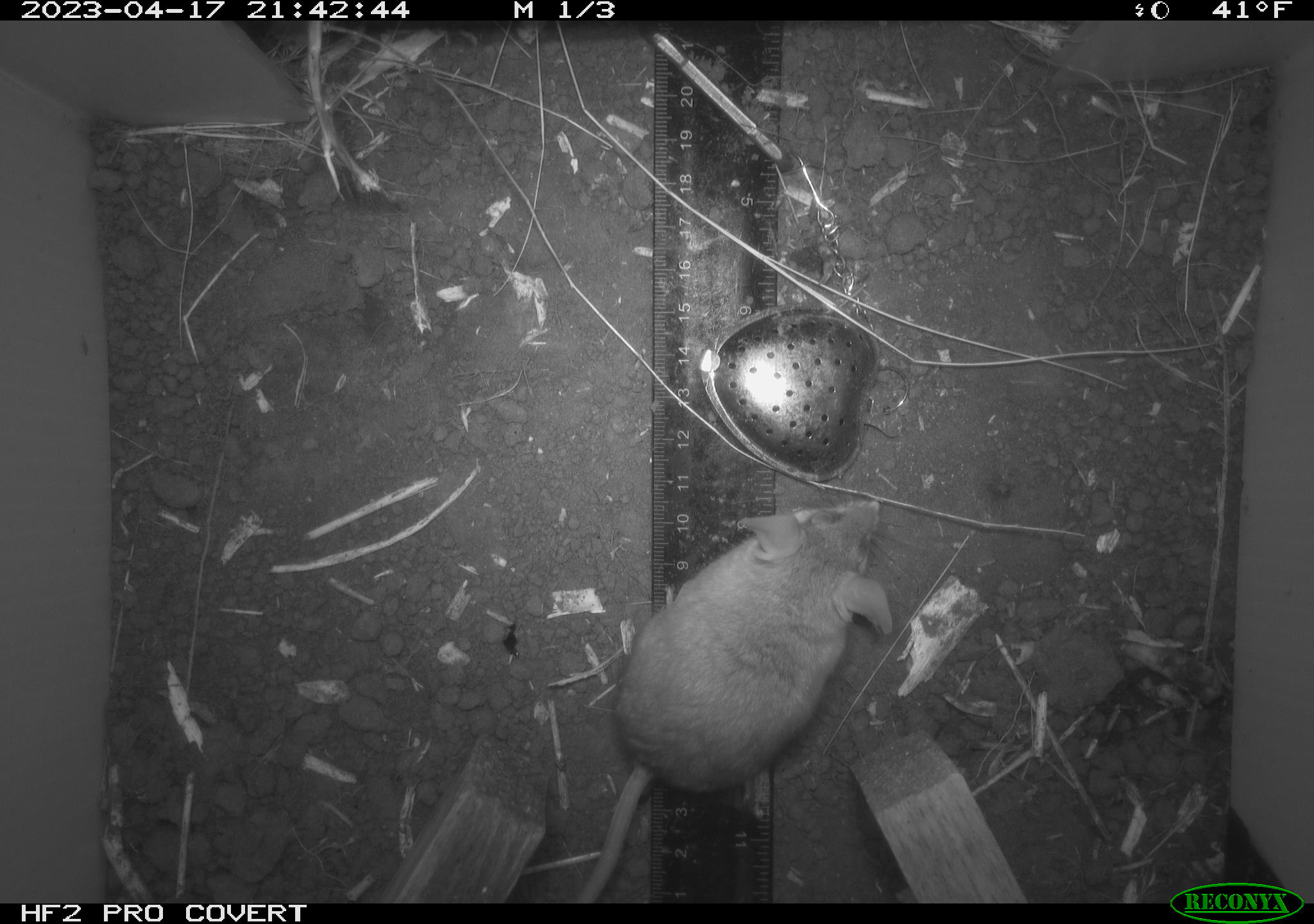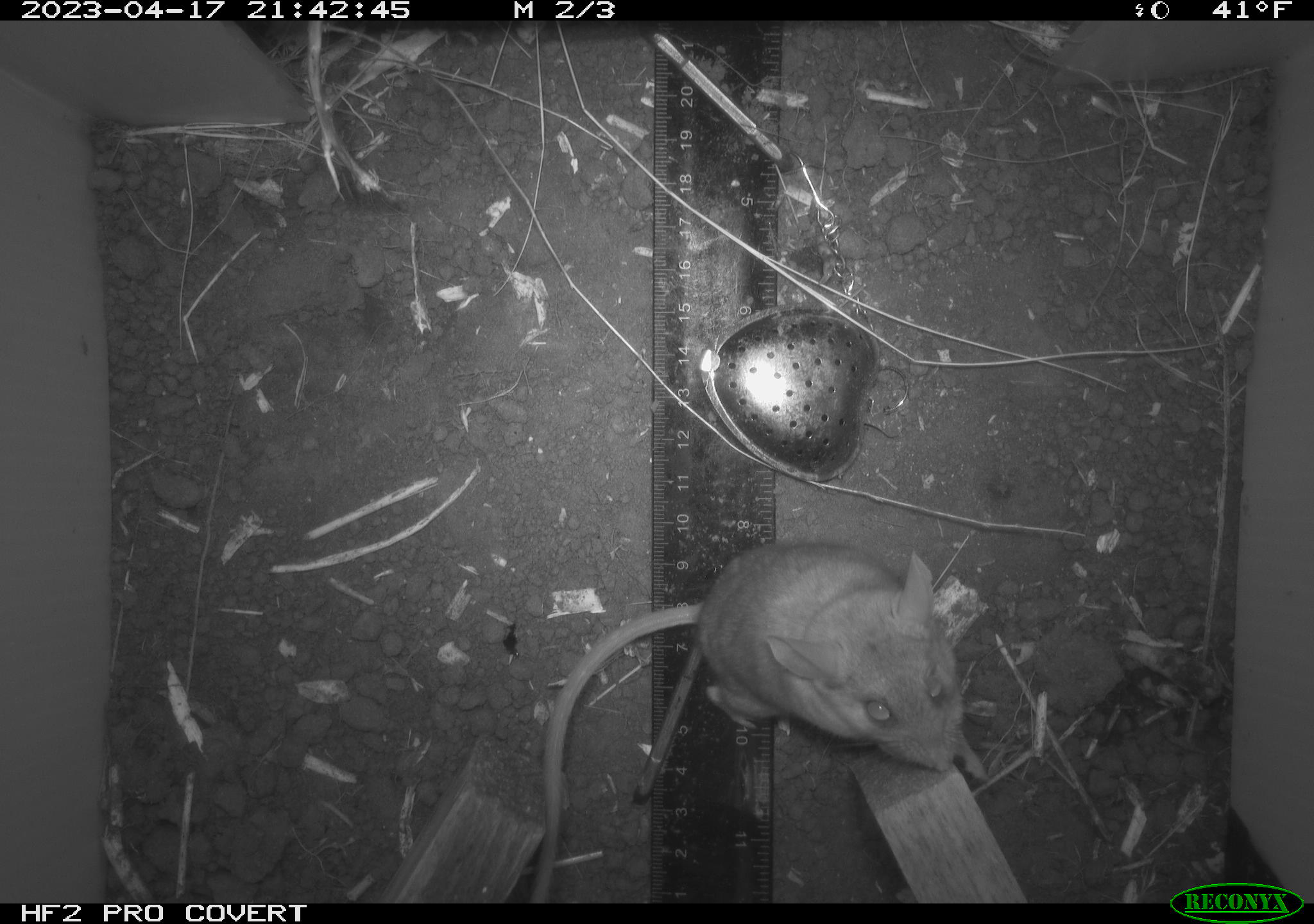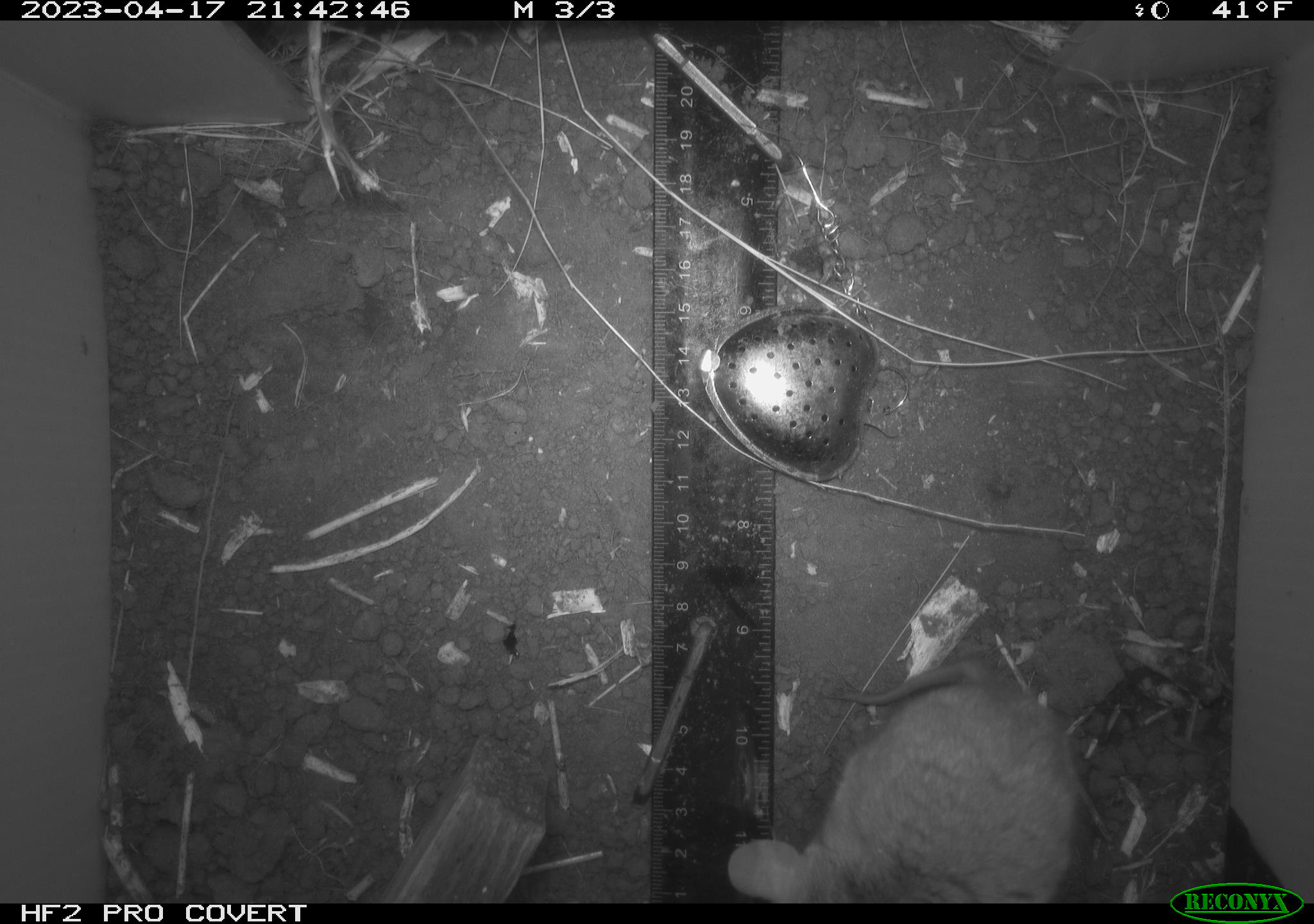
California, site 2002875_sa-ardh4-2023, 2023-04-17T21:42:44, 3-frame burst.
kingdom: Animalia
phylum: Chordata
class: Mammalia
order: Rodentia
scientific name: Rodentia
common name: mouse species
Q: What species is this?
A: Mouse species (Rodentia).